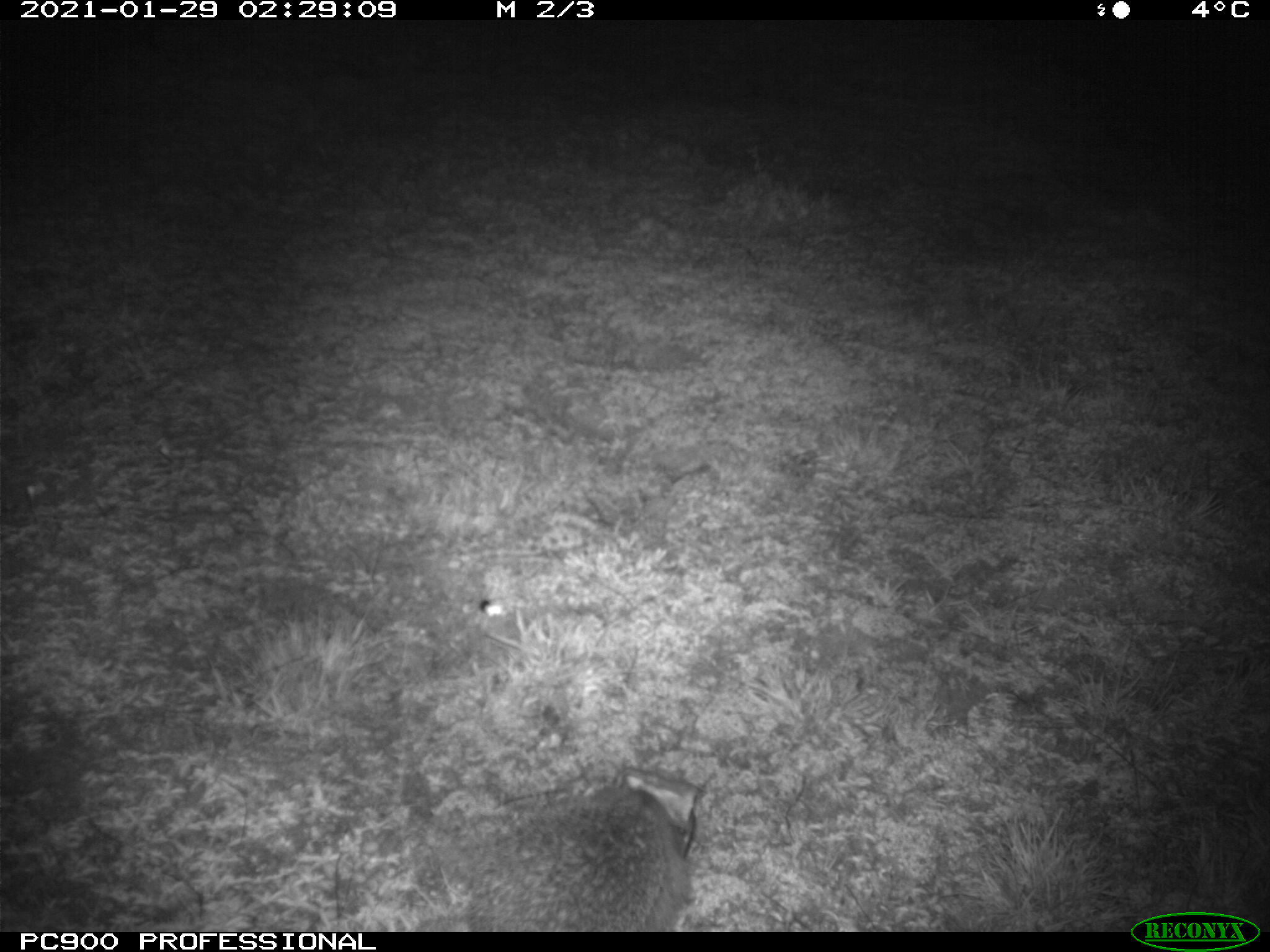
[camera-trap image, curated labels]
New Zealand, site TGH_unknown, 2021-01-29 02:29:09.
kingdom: Animalia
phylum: Chordata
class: Mammalia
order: Eulipotyphla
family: Erinaceidae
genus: Erinaceus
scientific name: Erinaceus europaeus europaeus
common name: european hedgehog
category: hedgehog